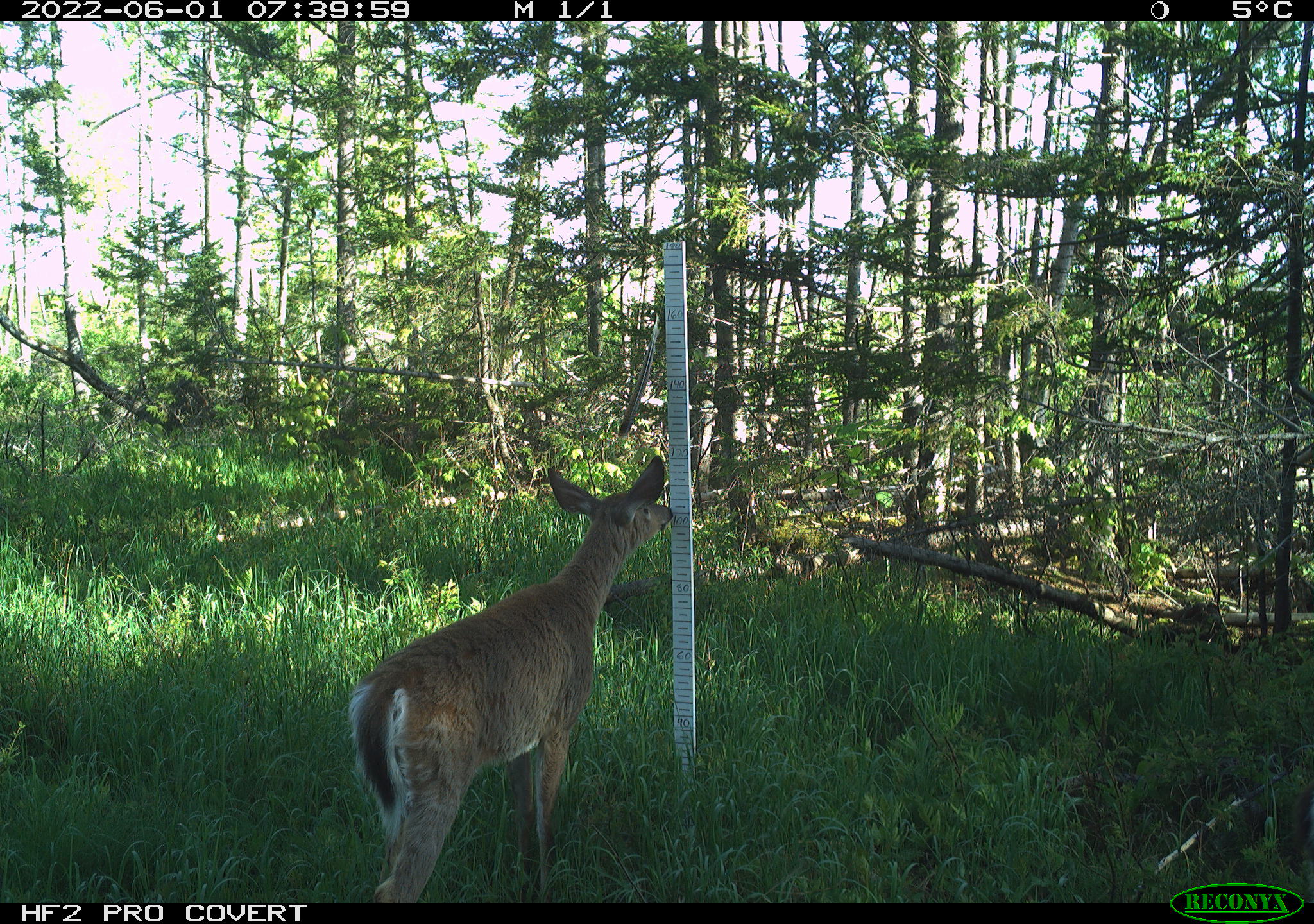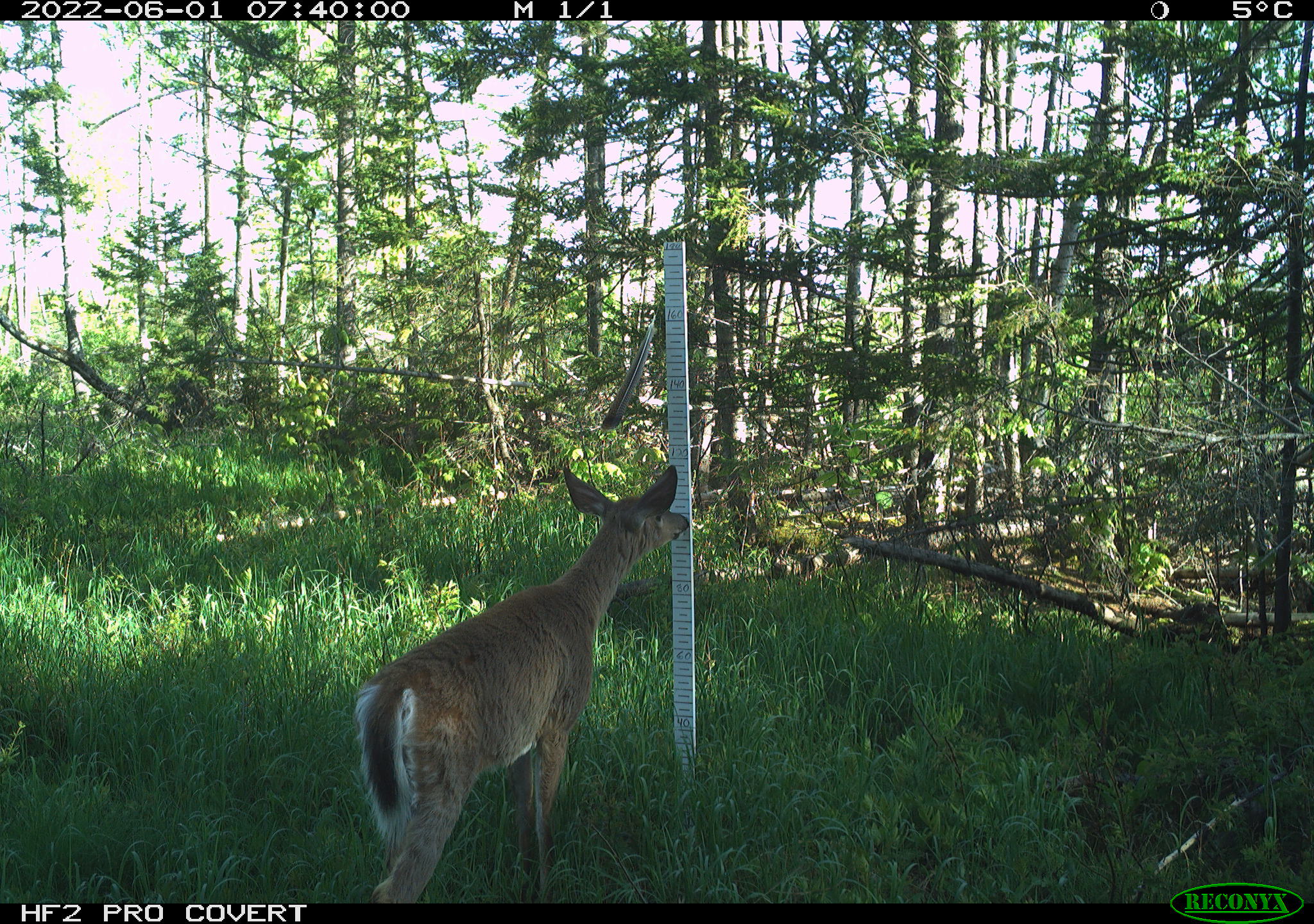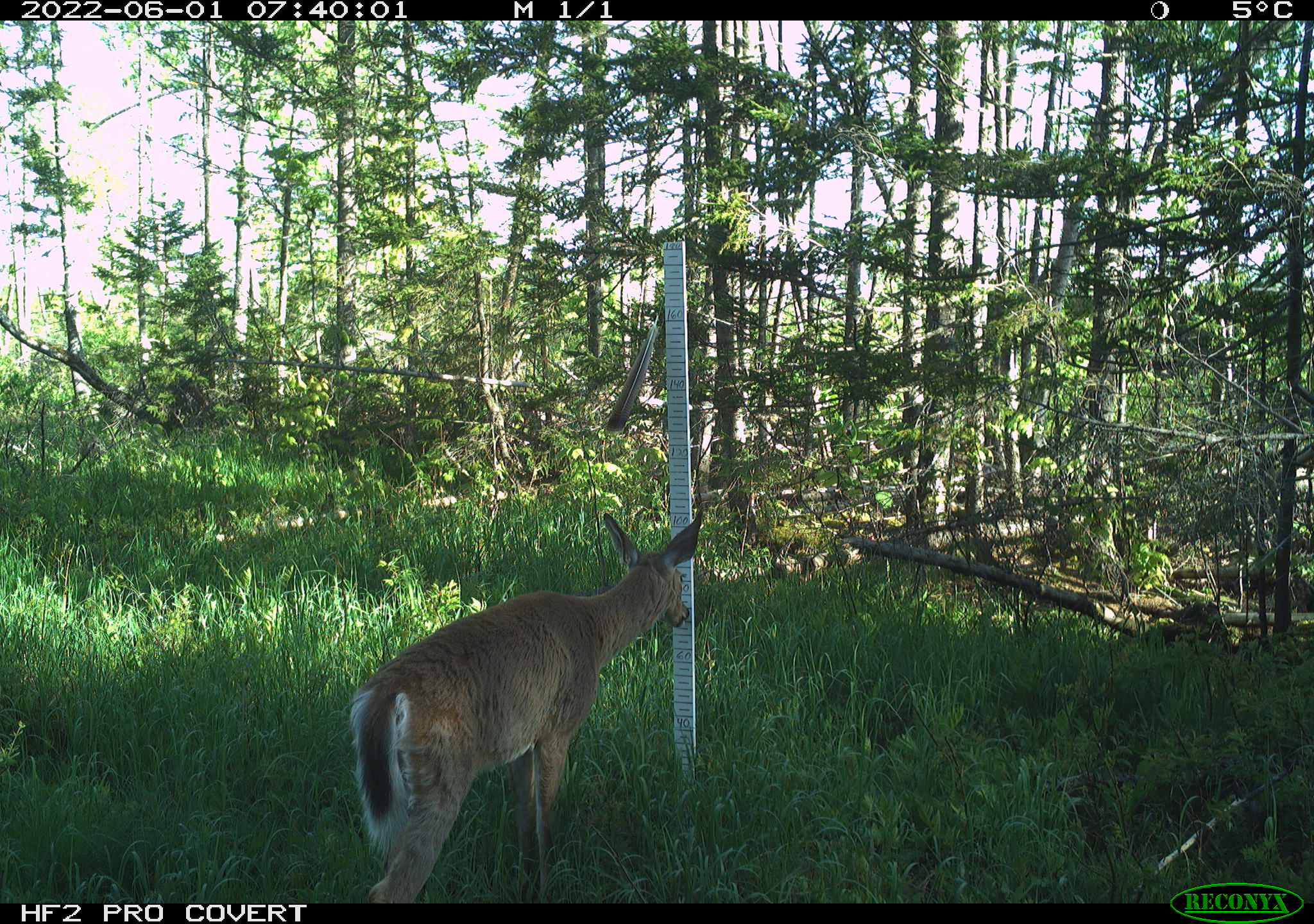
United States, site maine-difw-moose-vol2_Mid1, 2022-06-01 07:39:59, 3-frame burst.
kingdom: Animalia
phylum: Chordata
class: Mammalia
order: Artiodactyla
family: Cervidae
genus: Odocoileus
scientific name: Odocoileus virginianus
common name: white-tailed deer